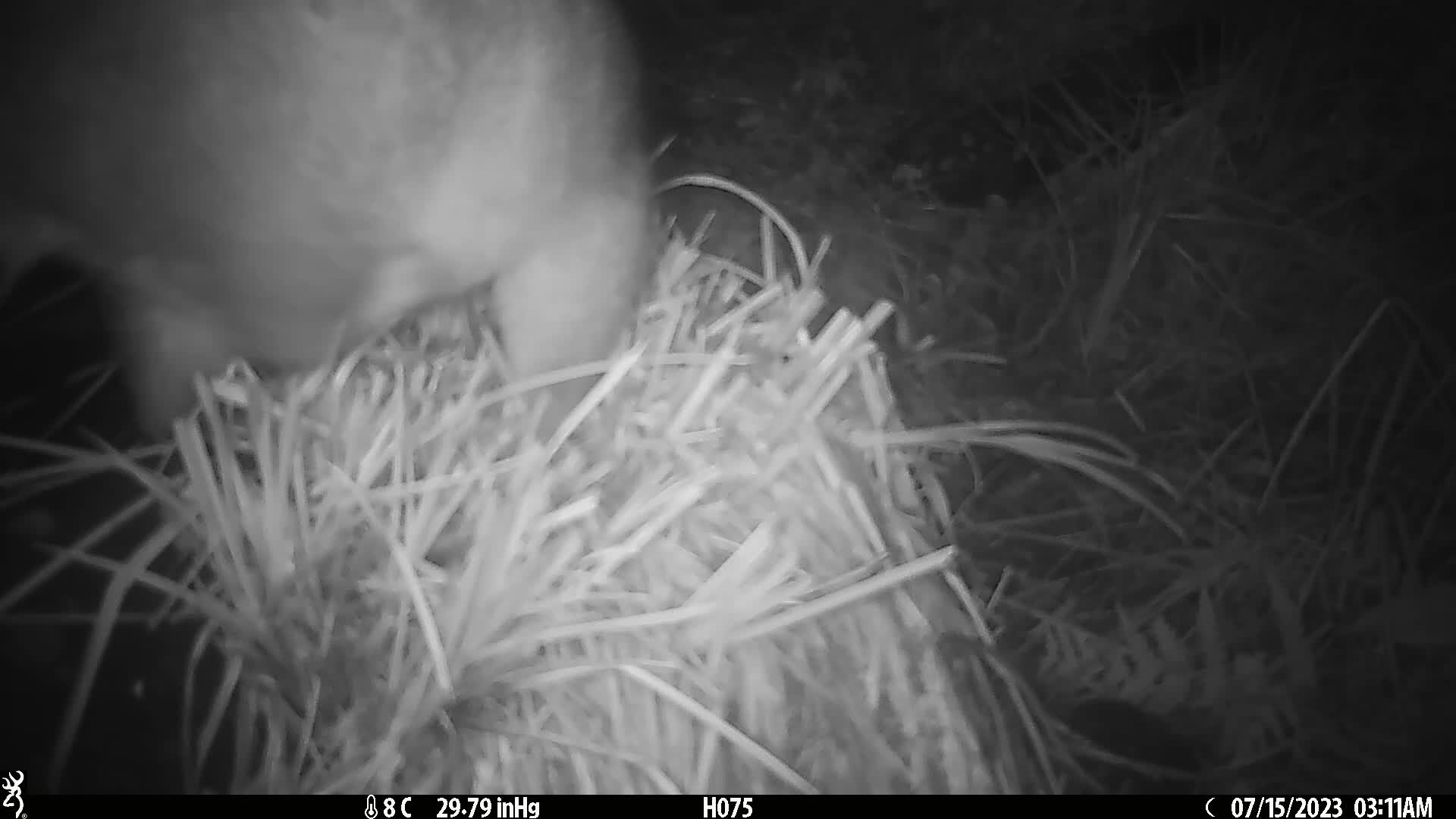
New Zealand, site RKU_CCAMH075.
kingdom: Animalia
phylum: Chordata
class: Mammalia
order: Diprotodontia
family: Phalangeridae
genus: Trichosurus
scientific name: Trichosurus vulpecula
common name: common brushtail possum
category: possum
Possum (common brushtail possum) (Trichosurus vulpecula).